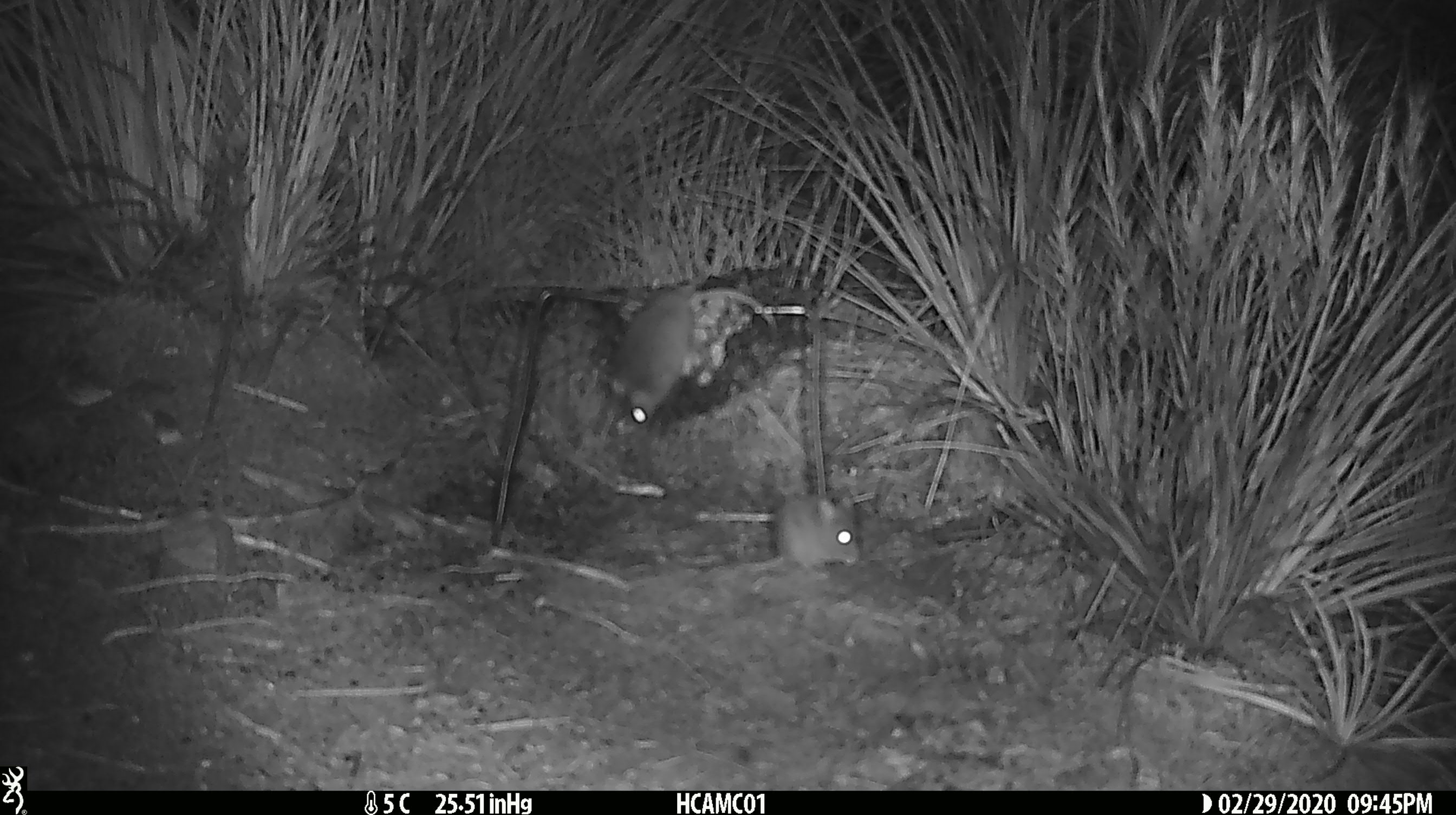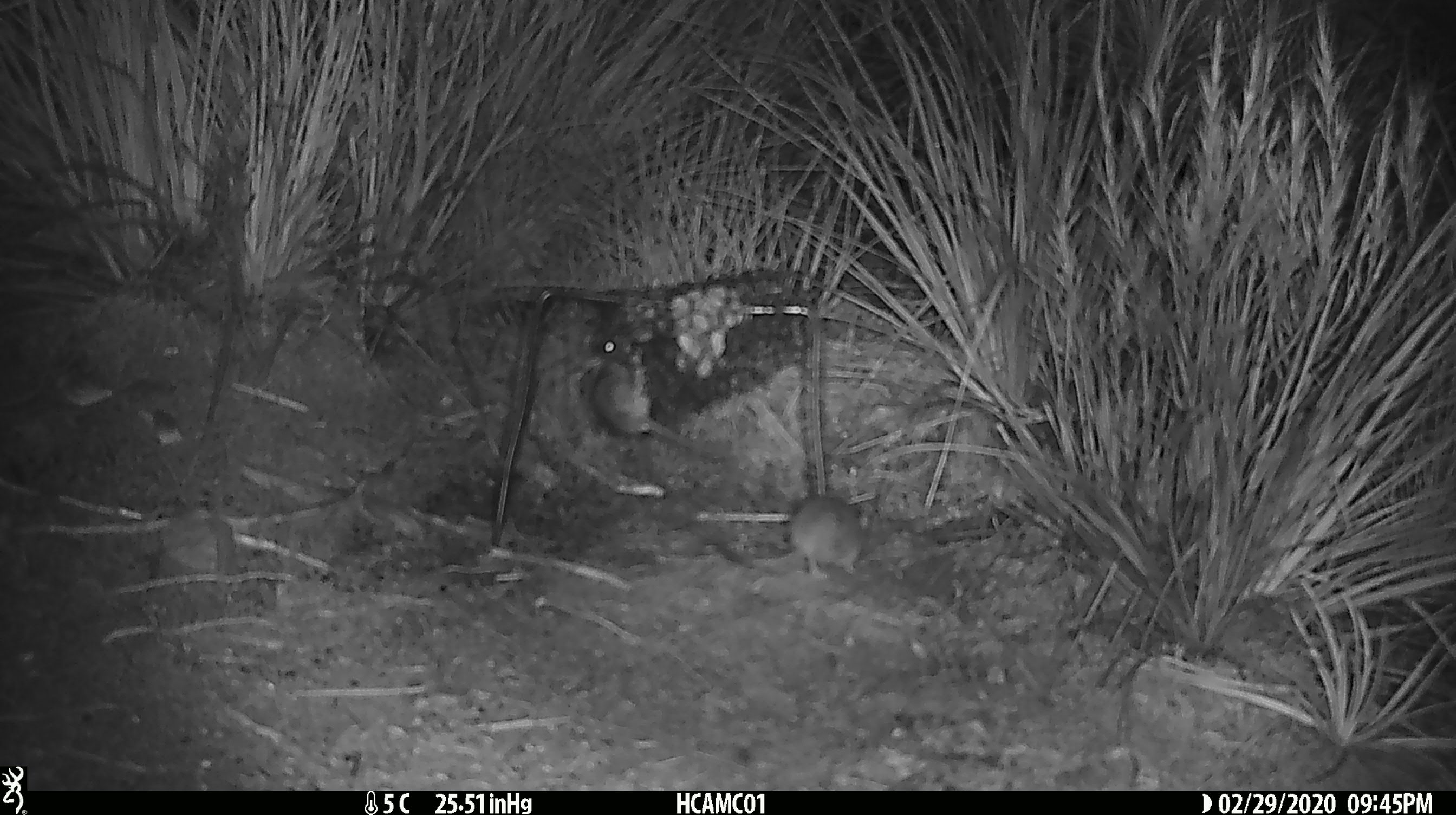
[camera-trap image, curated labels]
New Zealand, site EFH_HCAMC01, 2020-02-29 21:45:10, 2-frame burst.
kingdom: Animalia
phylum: Chordata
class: Mammalia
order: Rodentia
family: Muridae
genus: Mus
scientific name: Mus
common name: mouse